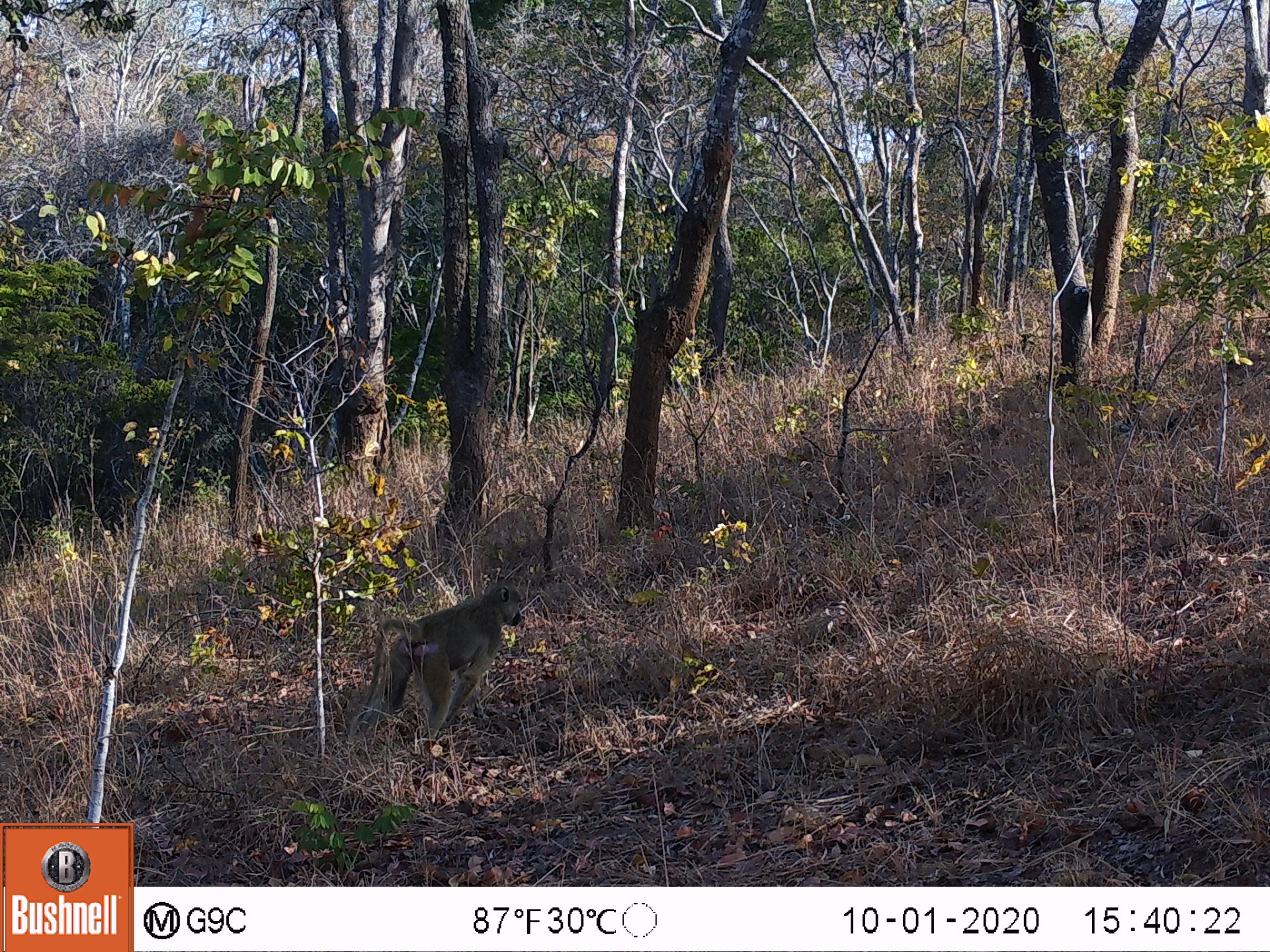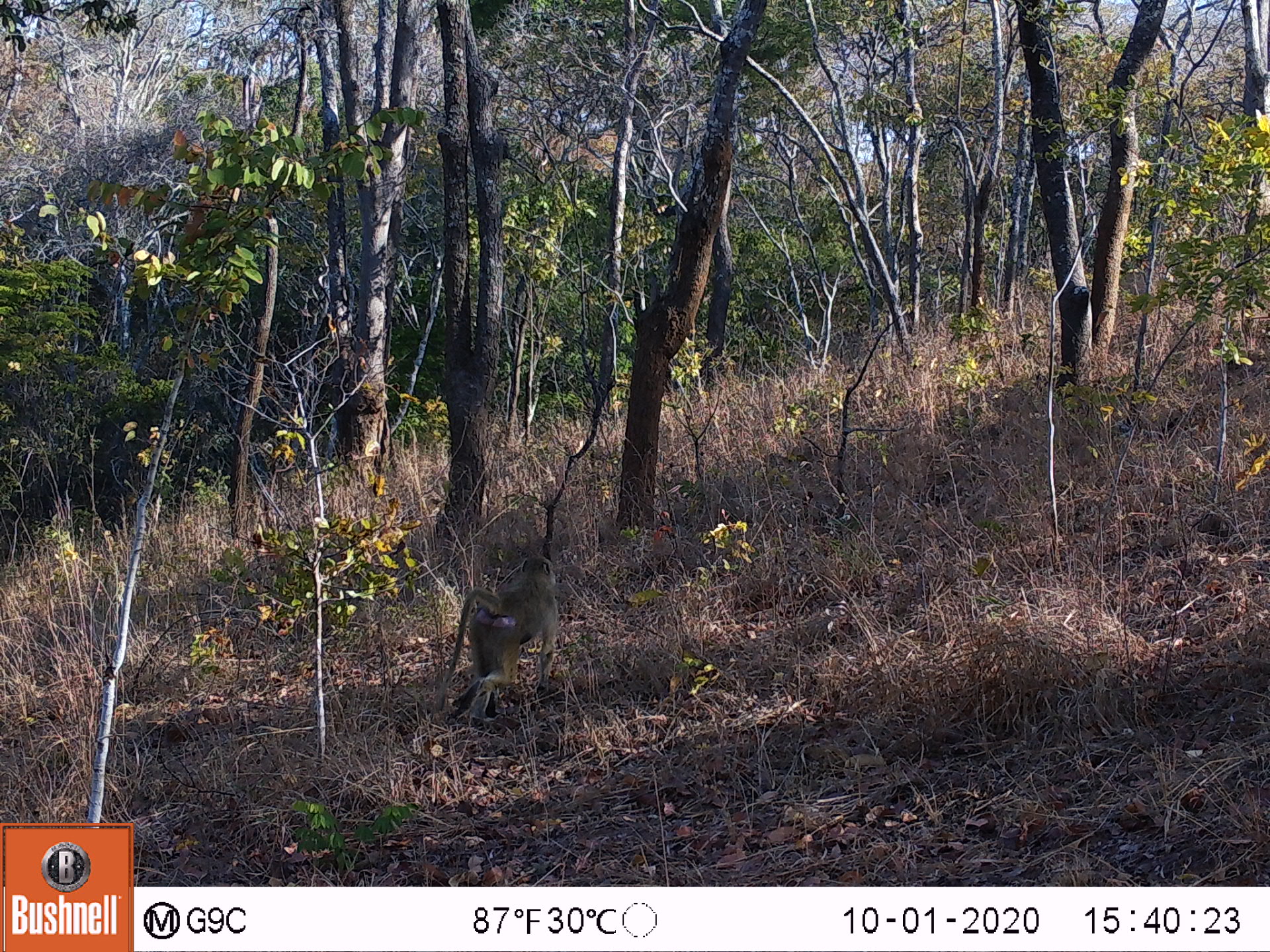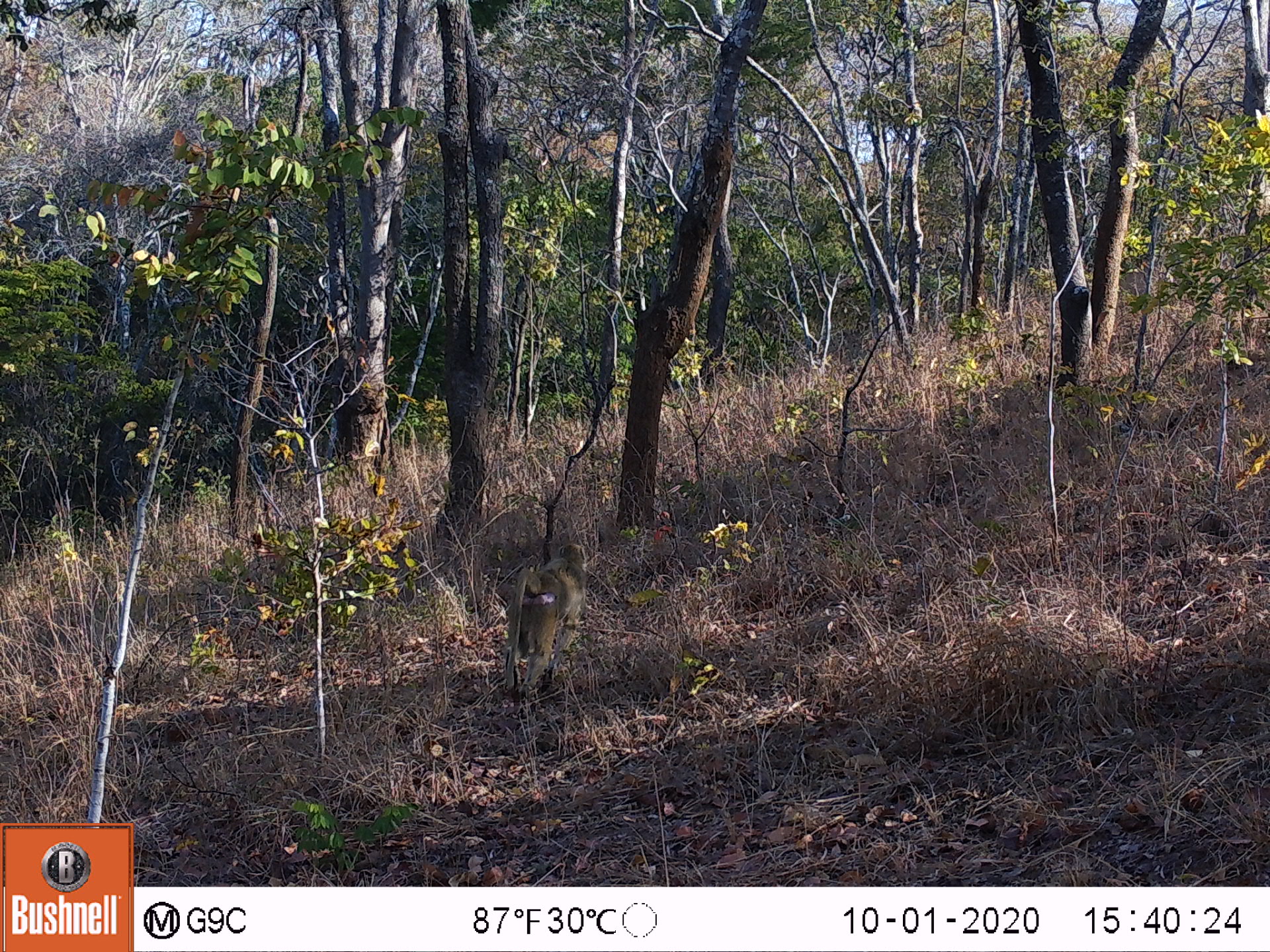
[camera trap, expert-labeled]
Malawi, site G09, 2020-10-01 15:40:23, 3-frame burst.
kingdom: Animalia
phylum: Chordata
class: Mammalia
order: Primates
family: Cercopithecidae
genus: Papio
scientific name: Papio cynocephalus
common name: yellow baboon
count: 1